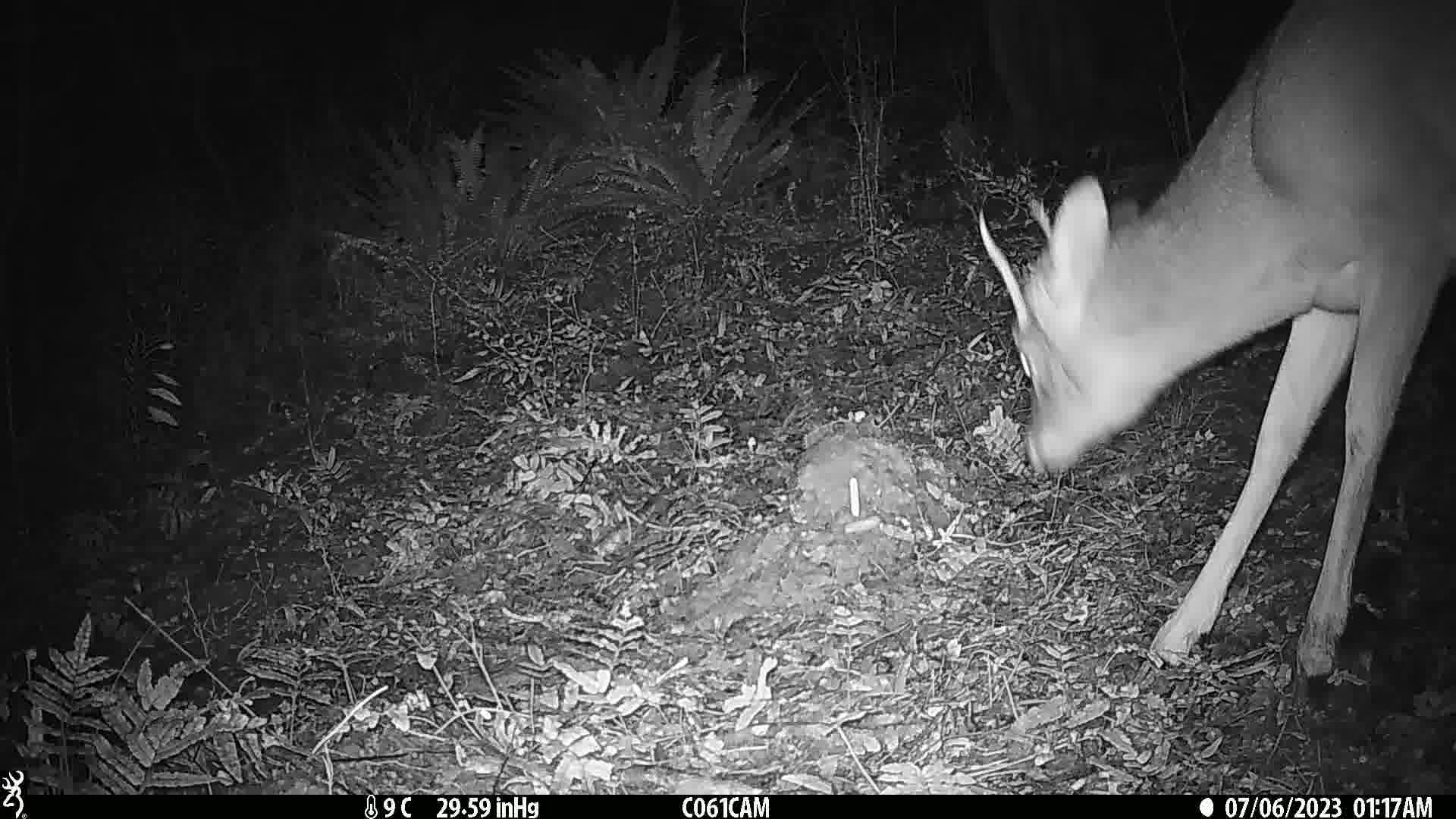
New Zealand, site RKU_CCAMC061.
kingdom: Animalia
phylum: Chordata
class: Mammalia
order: Artiodactyla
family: Cervidae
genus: Odocoileus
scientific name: Odocoileus virginianus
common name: white-tailed deer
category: white tailed deer